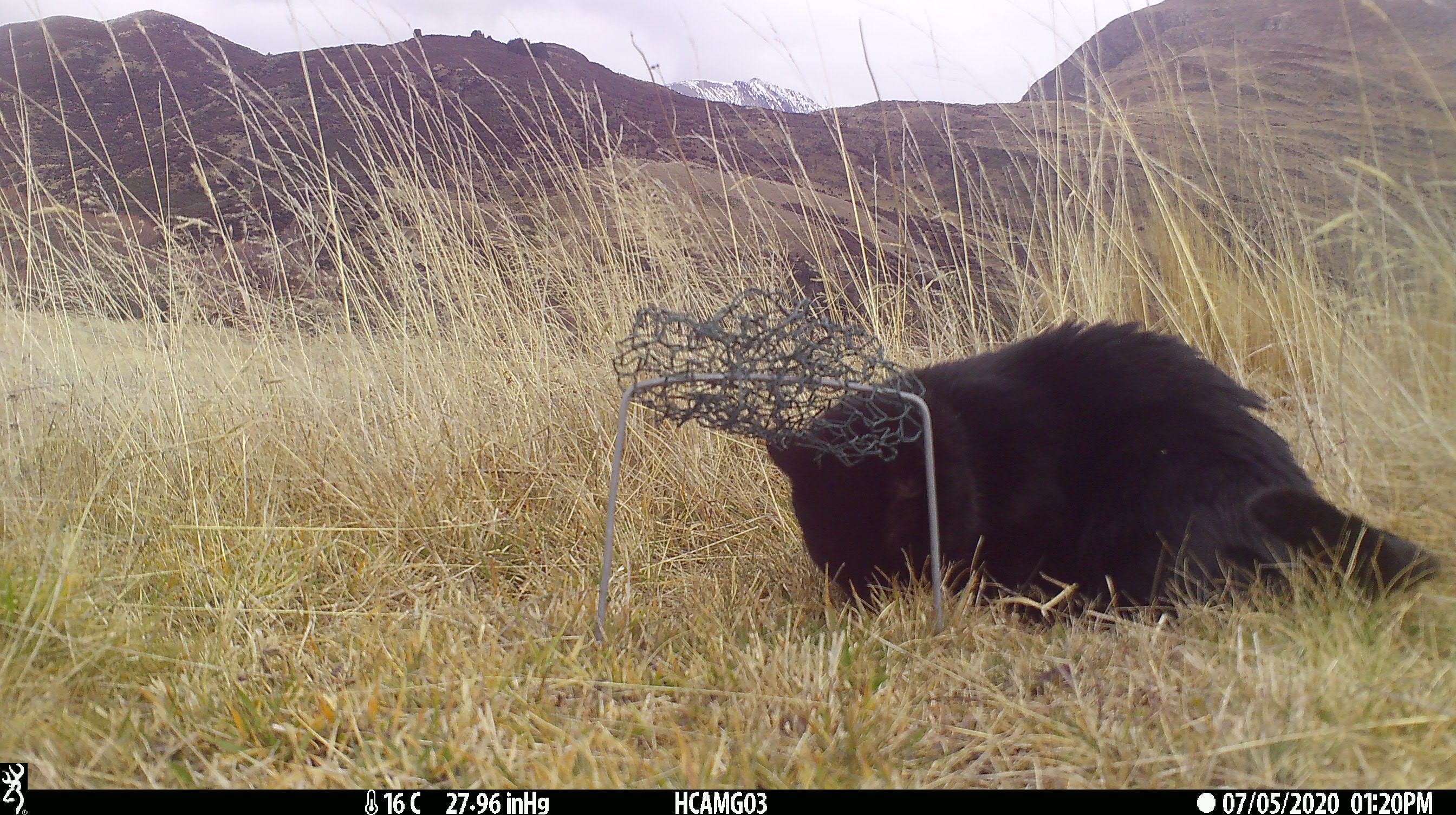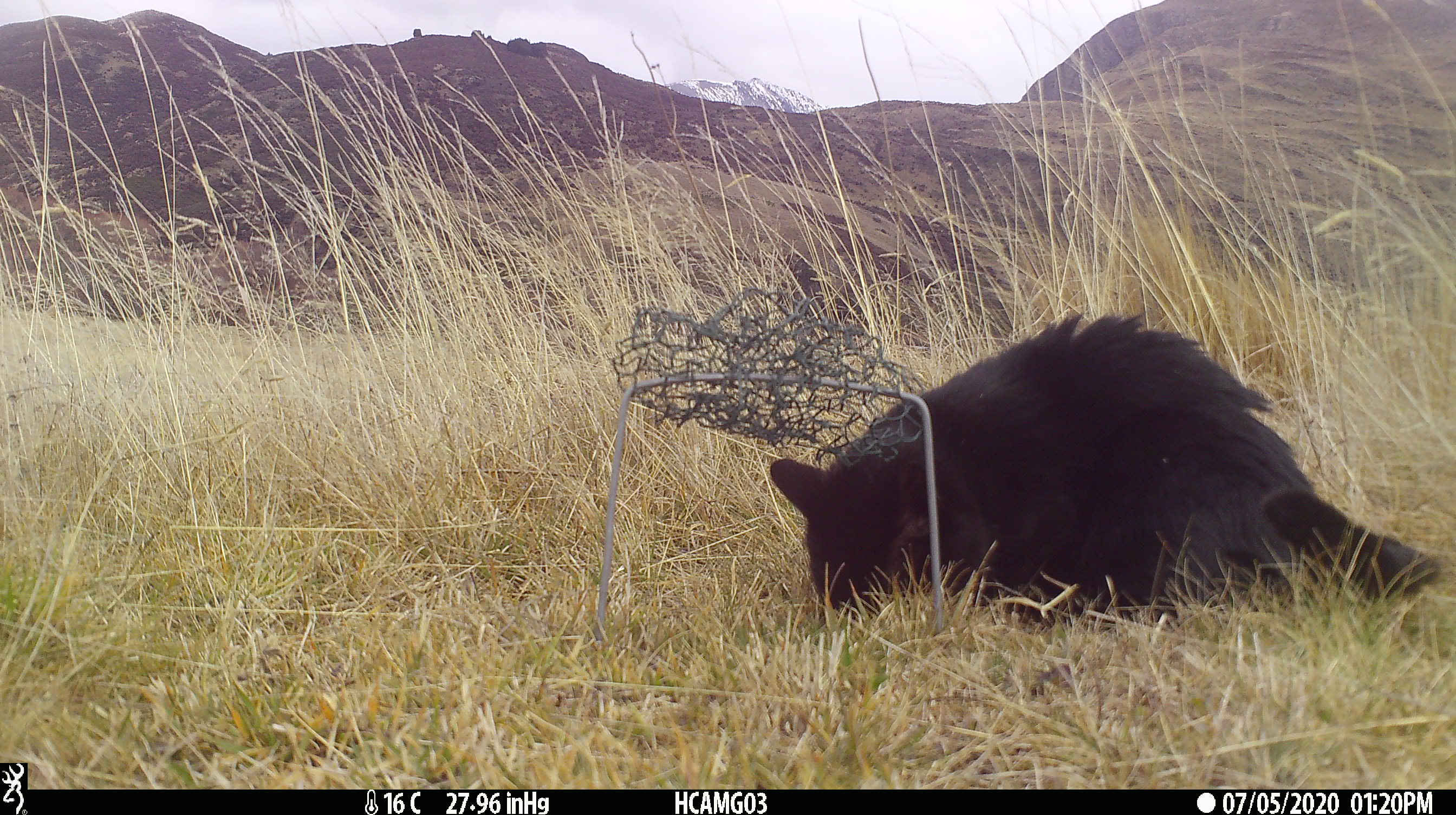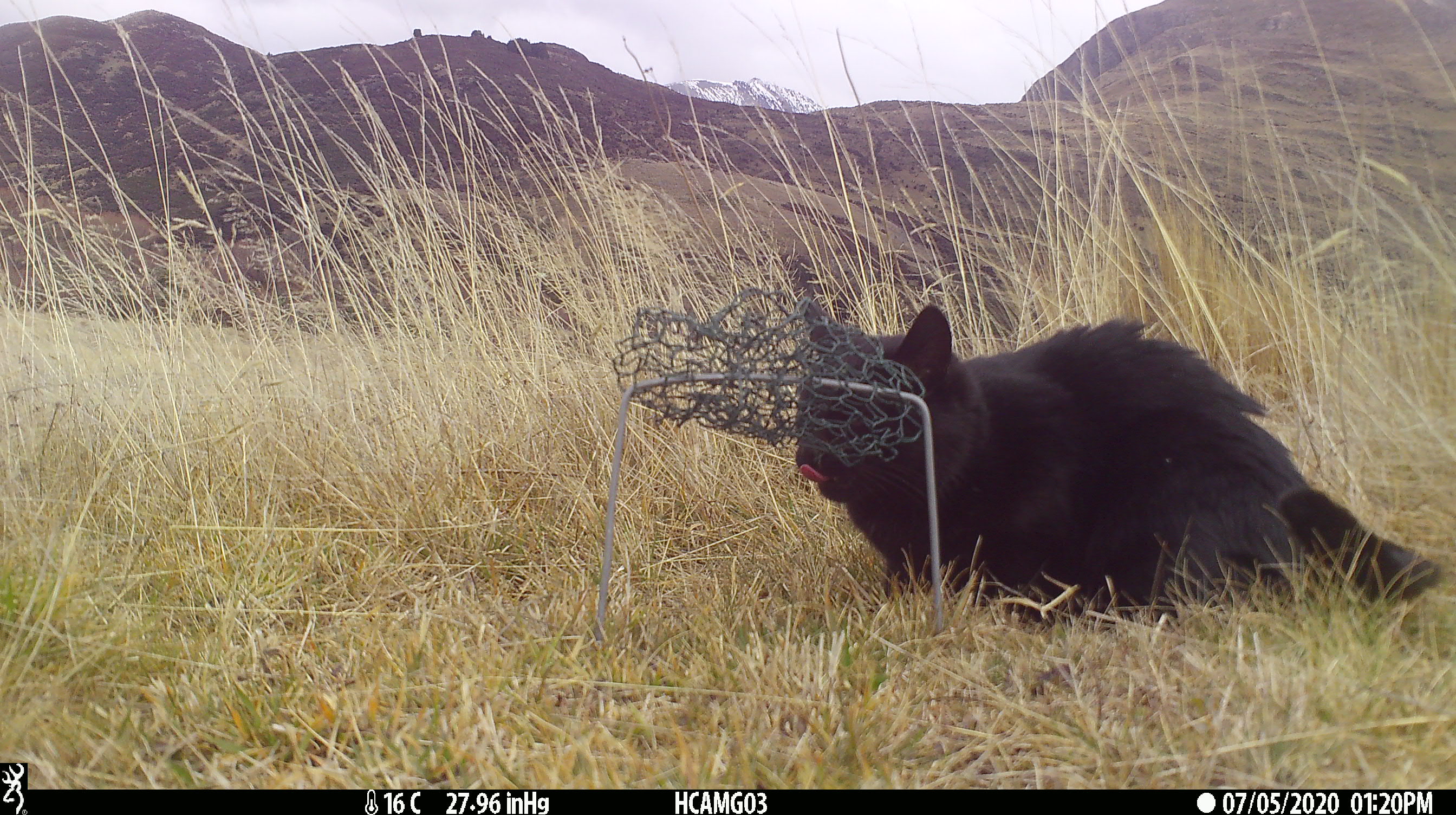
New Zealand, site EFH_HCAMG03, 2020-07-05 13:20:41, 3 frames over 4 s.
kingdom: Animalia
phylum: Chordata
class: Mammalia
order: Carnivora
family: Felidae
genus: Felis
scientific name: Felis catus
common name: domestic cat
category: cat